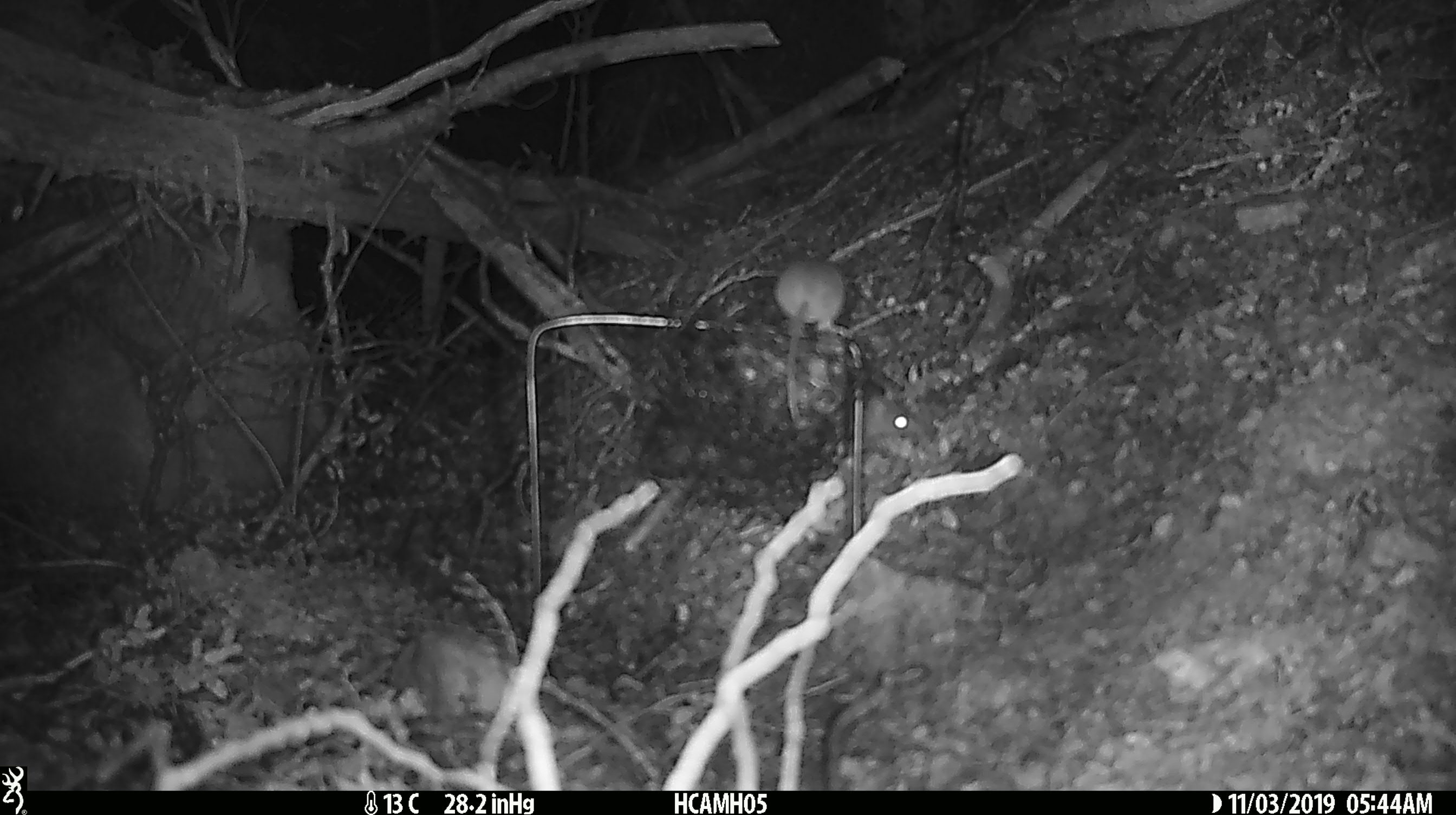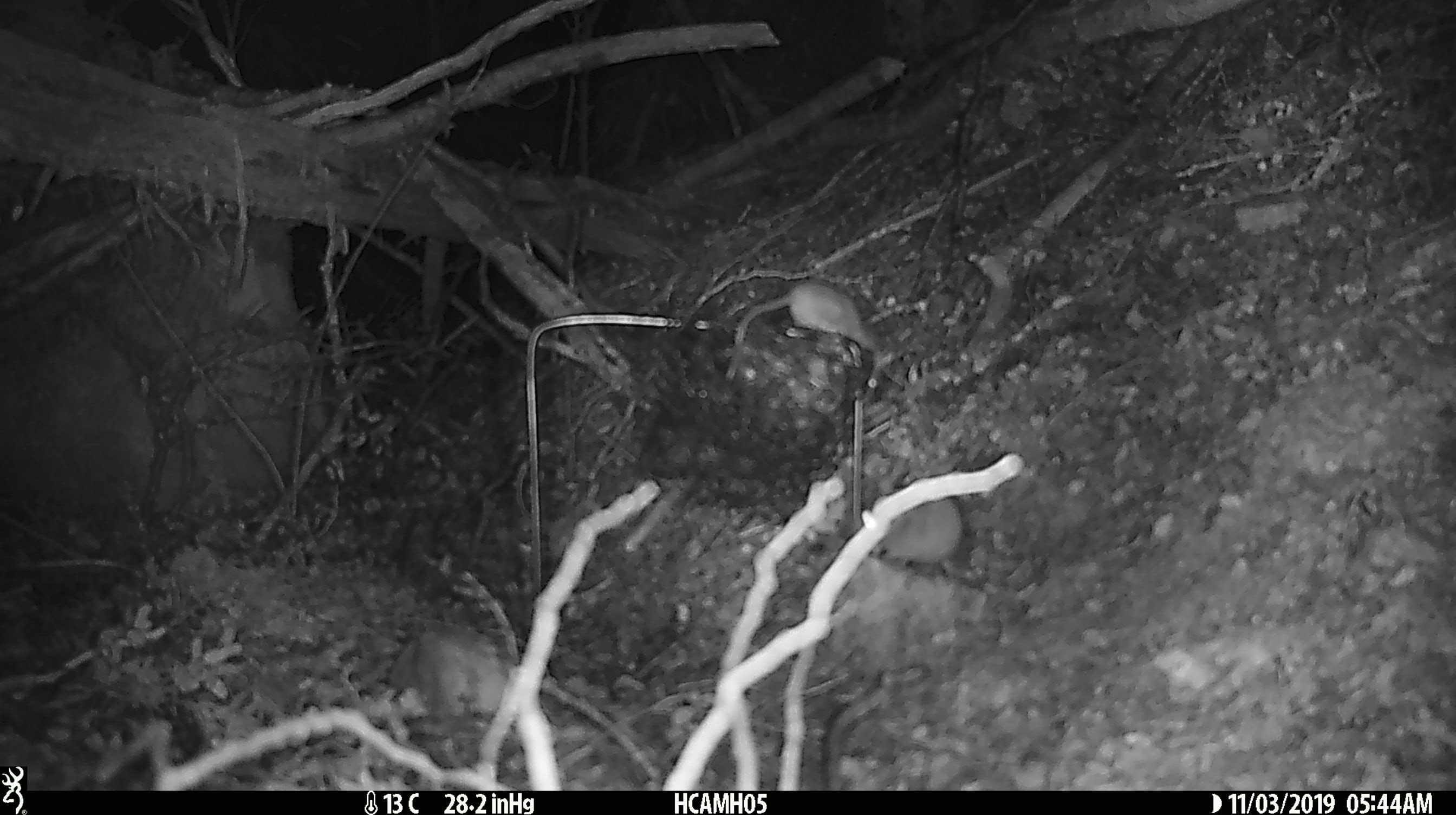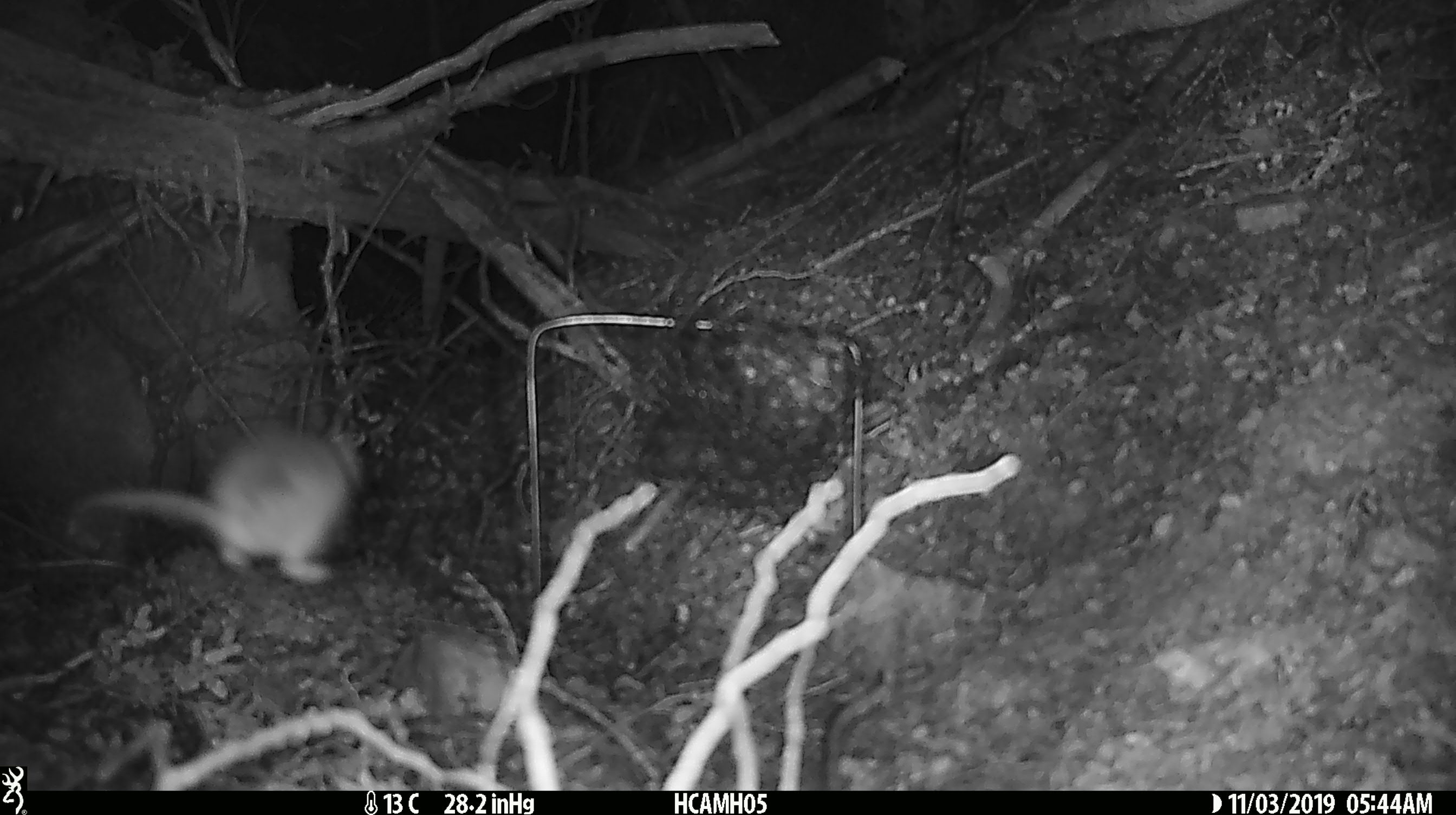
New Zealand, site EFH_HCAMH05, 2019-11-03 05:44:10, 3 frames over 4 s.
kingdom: Animalia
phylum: Chordata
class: Mammalia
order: Rodentia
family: Muridae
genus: Mus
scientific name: Mus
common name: mouse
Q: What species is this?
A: Mouse (Mus).